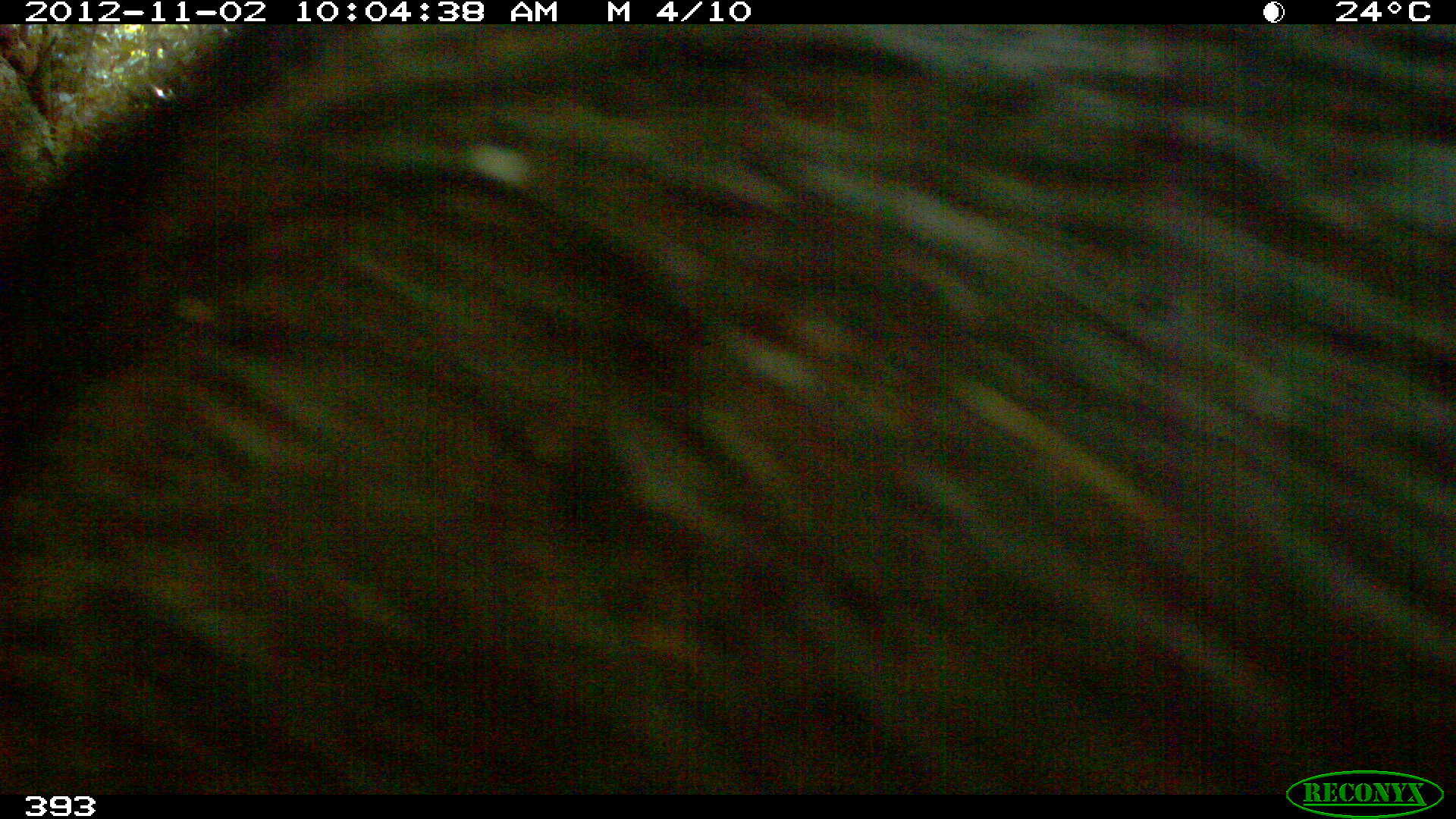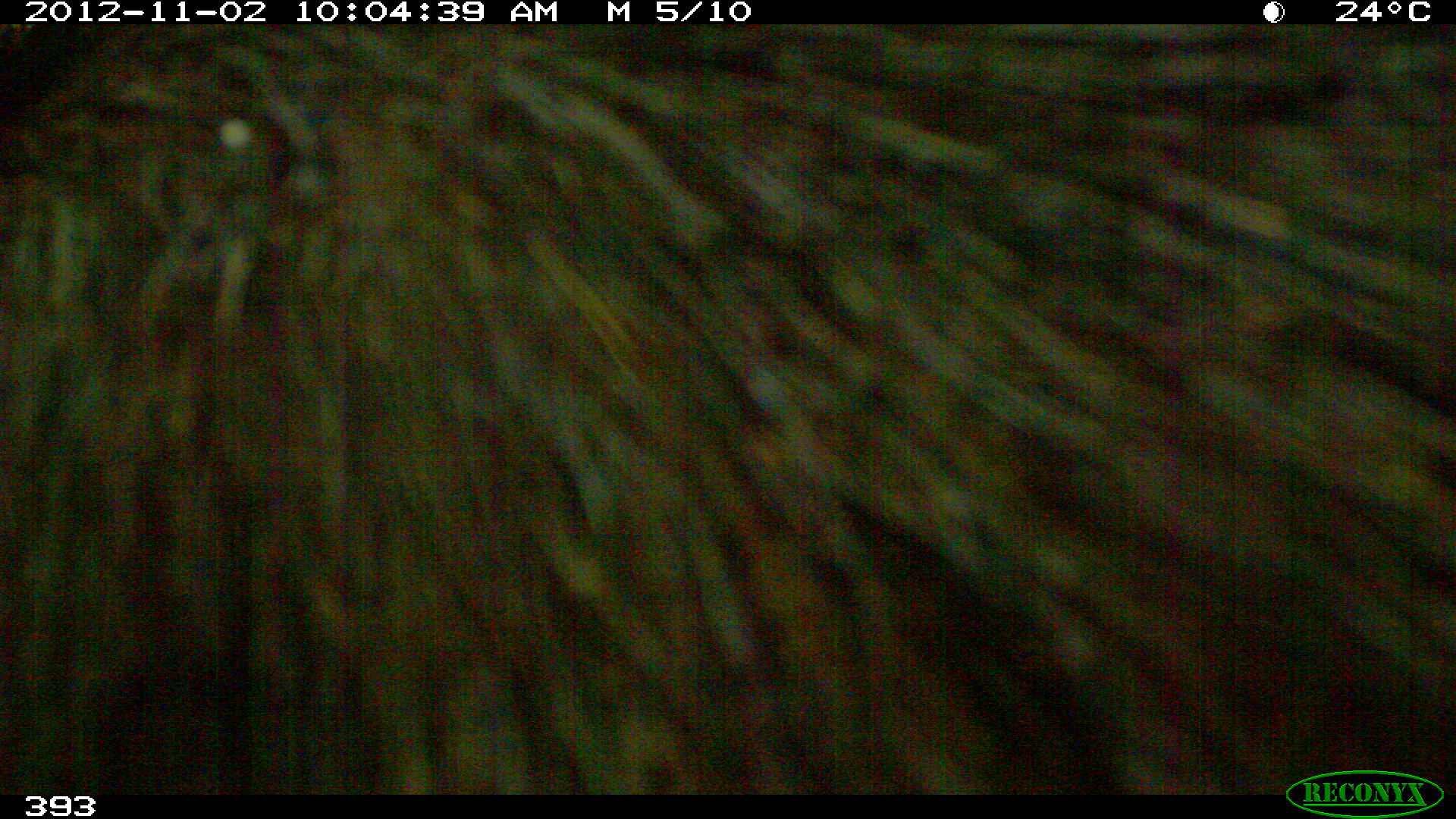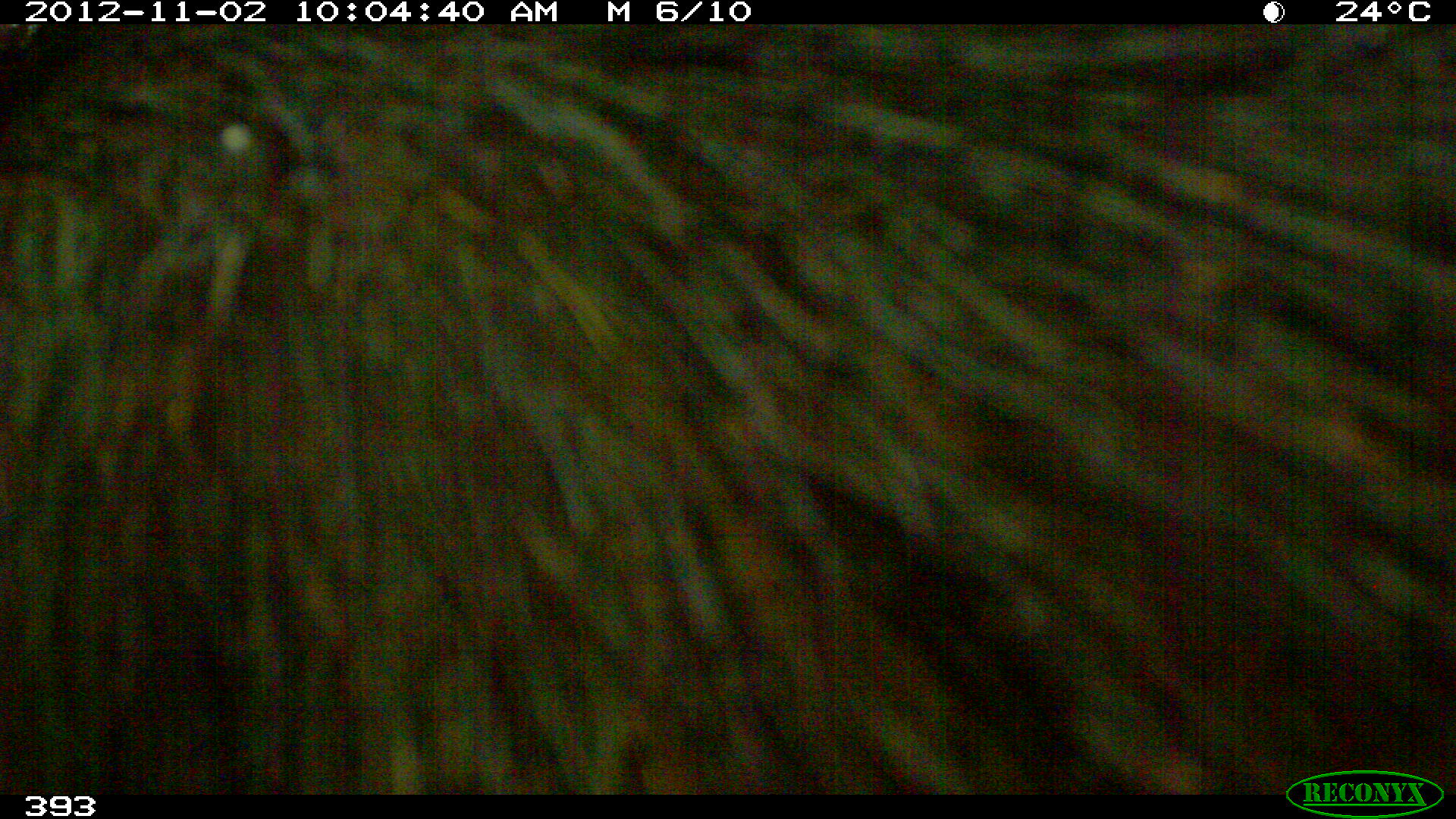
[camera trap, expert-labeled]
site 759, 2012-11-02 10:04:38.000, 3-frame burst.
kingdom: Animalia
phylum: Chordata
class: Mammalia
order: Artiodactyla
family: Tayassuidae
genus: Tayassu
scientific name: Tayassu pecari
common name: white-lipped peccary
Tayassu pecari (white-lipped peccary).